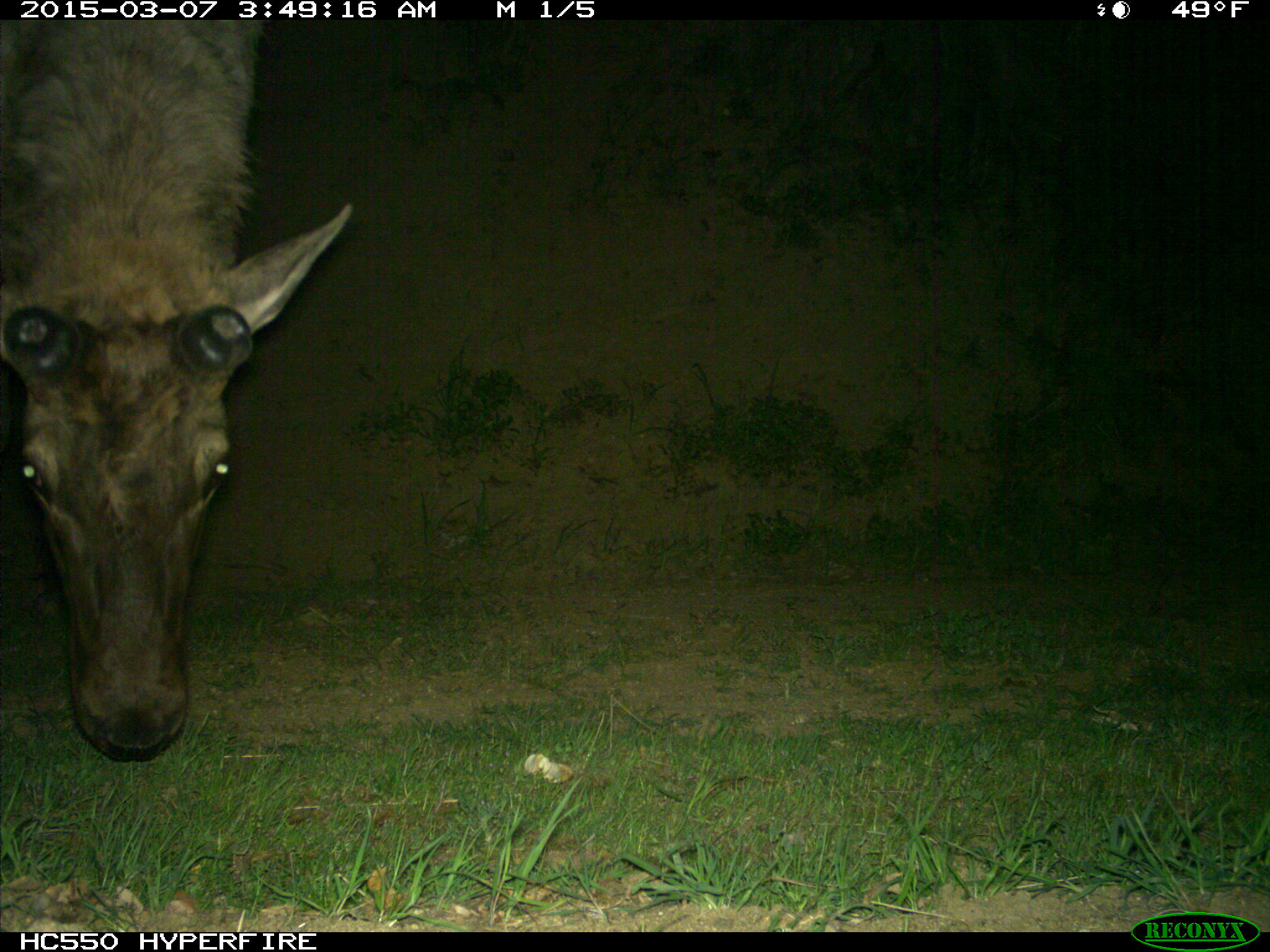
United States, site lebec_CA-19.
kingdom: Animalia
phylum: Chordata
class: Mammalia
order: Artiodactyla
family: Cervidae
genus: Cervus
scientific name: Cervus canadensis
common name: elk